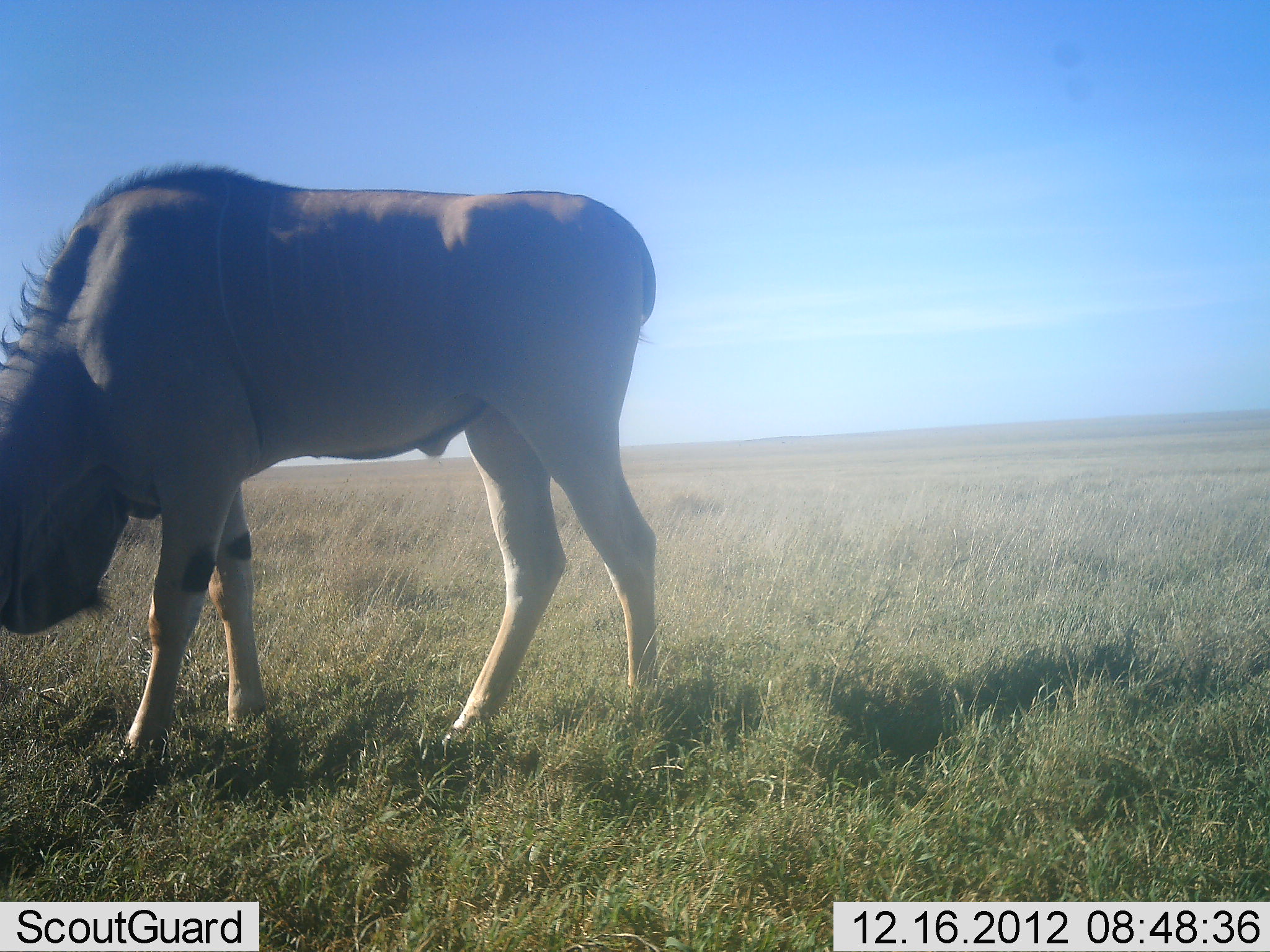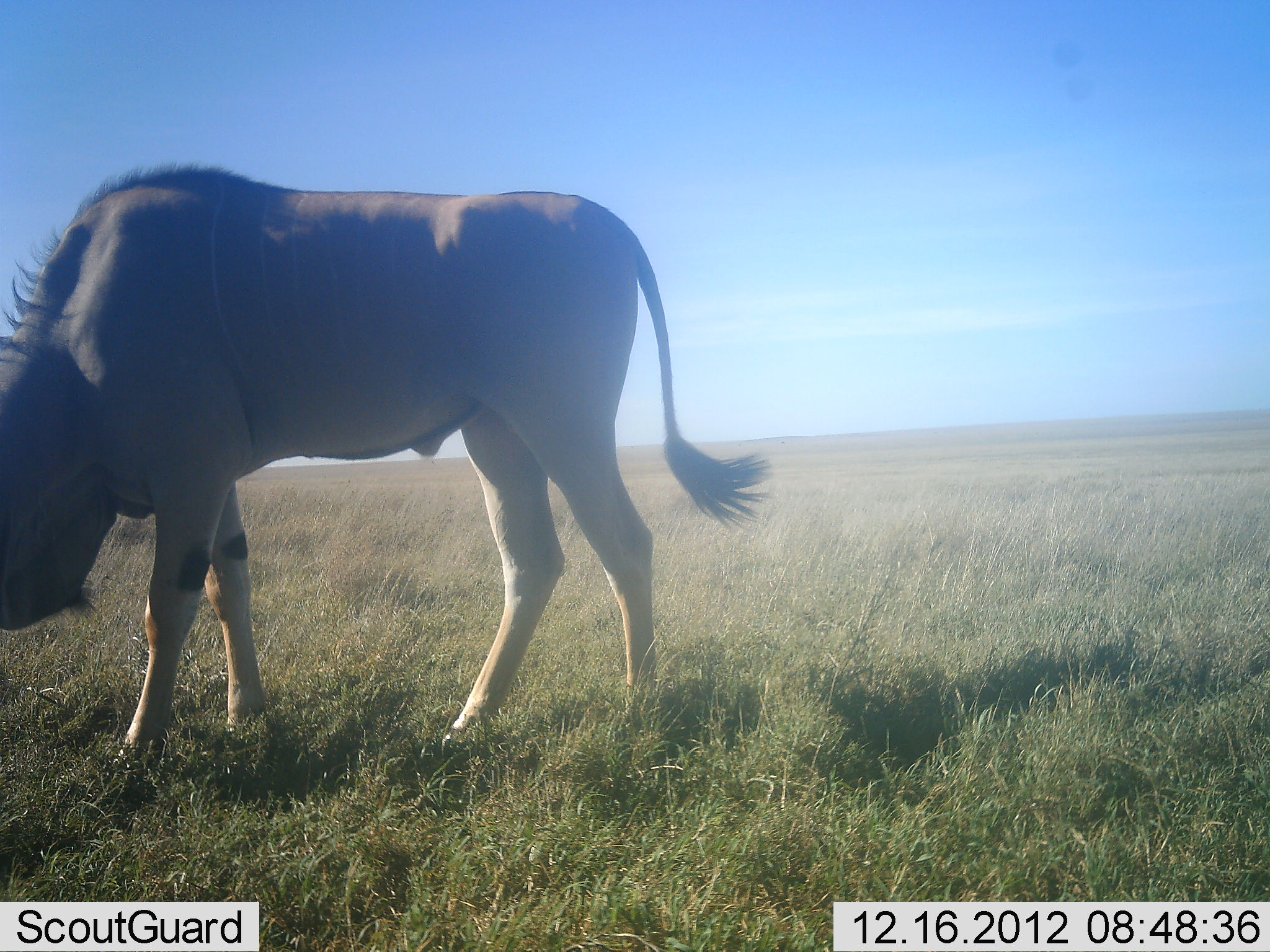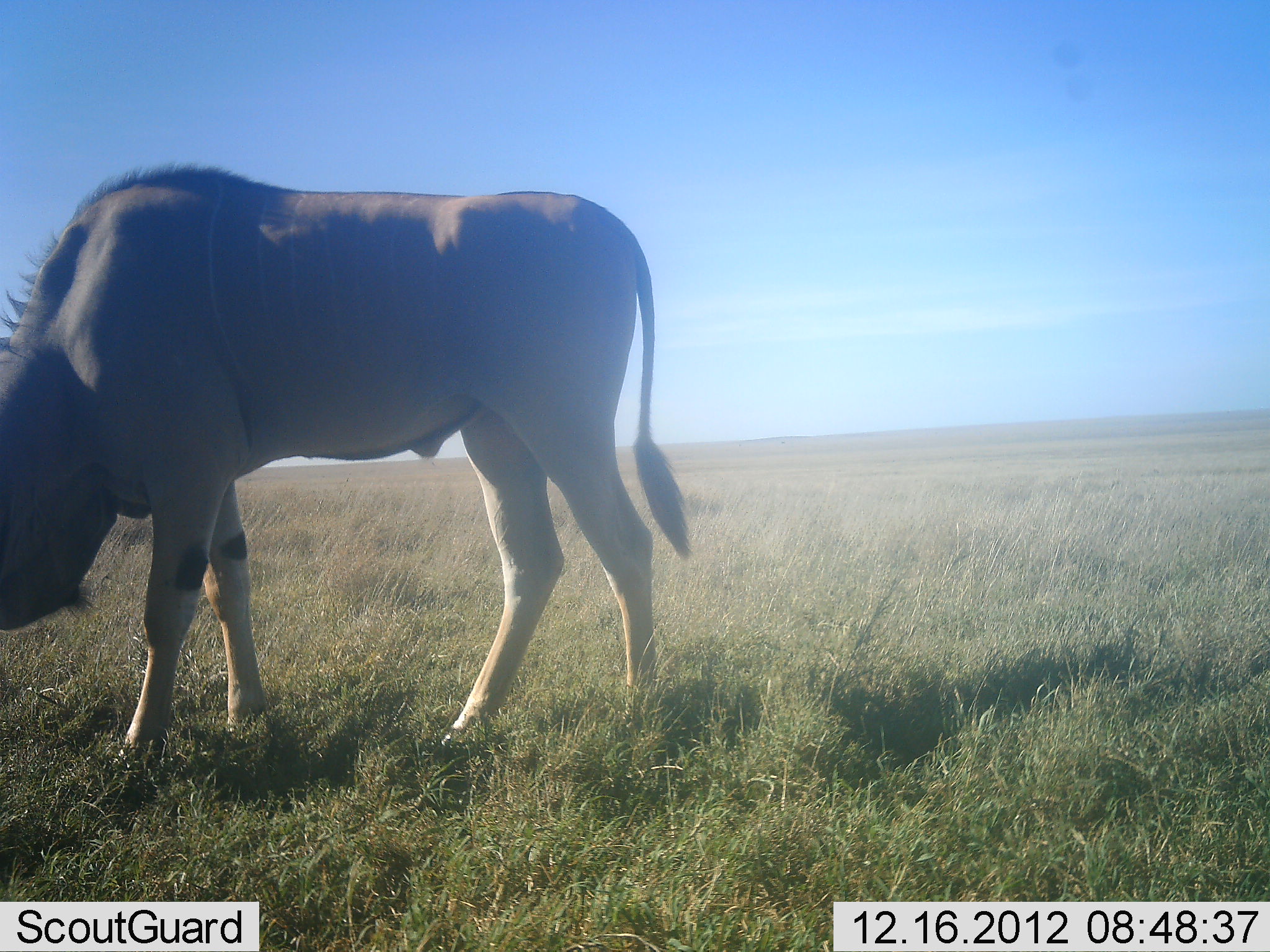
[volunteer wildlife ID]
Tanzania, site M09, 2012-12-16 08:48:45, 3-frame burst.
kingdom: Animalia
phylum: Chordata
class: Mammalia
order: Artiodactyla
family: Bovidae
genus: Tragelaphus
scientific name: Tragelaphus oryx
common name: eland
Eland (Tragelaphus oryx), count 1. Behavior (volunteer vote fractions): standing 50%, resting 0%, moving 0%, interacting 0%. Young present (vote fraction): 0%. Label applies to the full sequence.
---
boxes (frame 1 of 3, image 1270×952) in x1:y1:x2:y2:
animal: 0:165:658:777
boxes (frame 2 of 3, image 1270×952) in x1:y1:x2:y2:
animal: 0:157:769:760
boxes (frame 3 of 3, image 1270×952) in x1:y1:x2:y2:
animal: 0:163:685:778